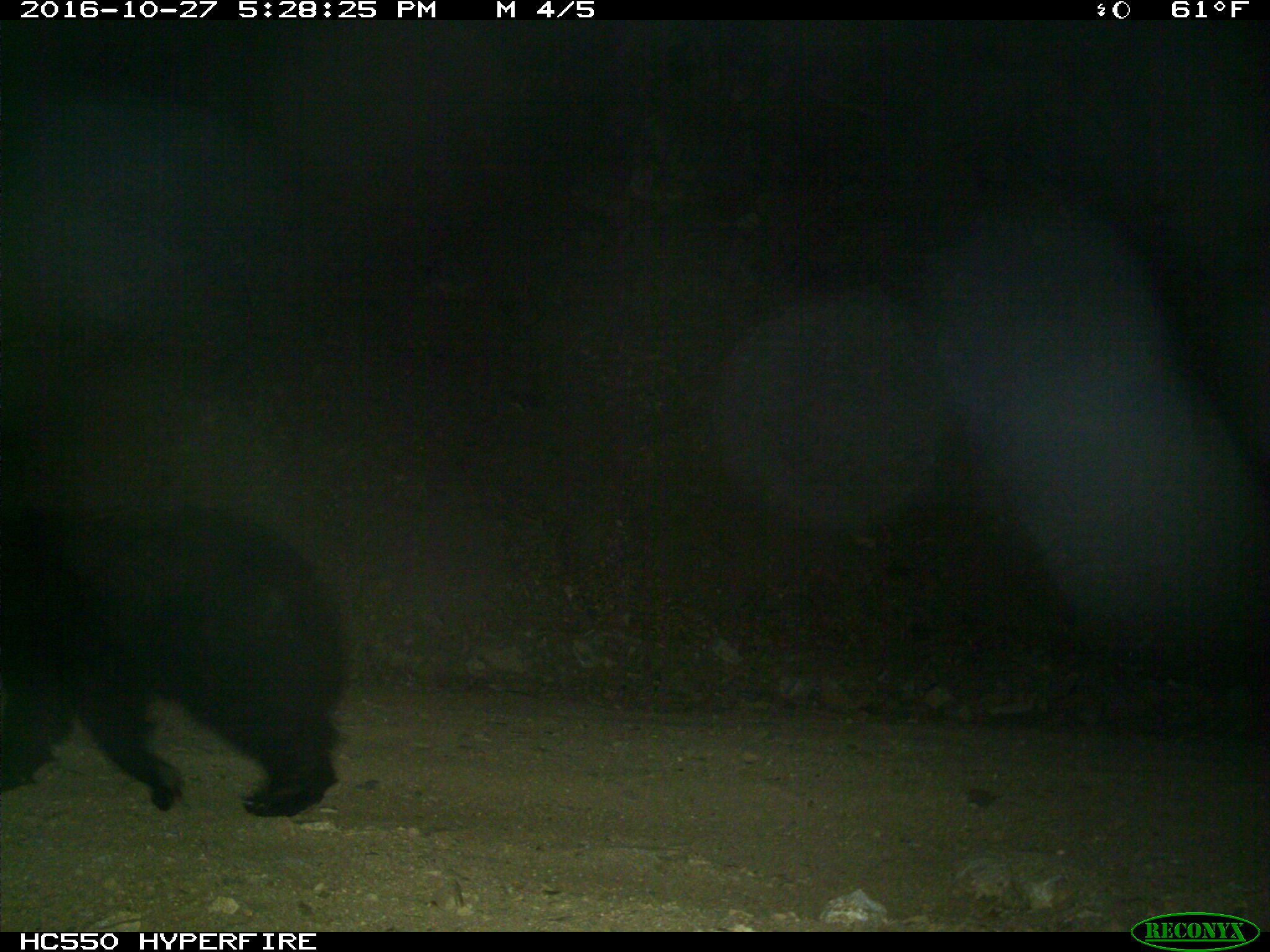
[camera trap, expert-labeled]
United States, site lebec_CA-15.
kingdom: Animalia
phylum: Chordata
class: Mammalia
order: Carnivora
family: Ursidae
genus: Ursus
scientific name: Ursus americanus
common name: american black bear